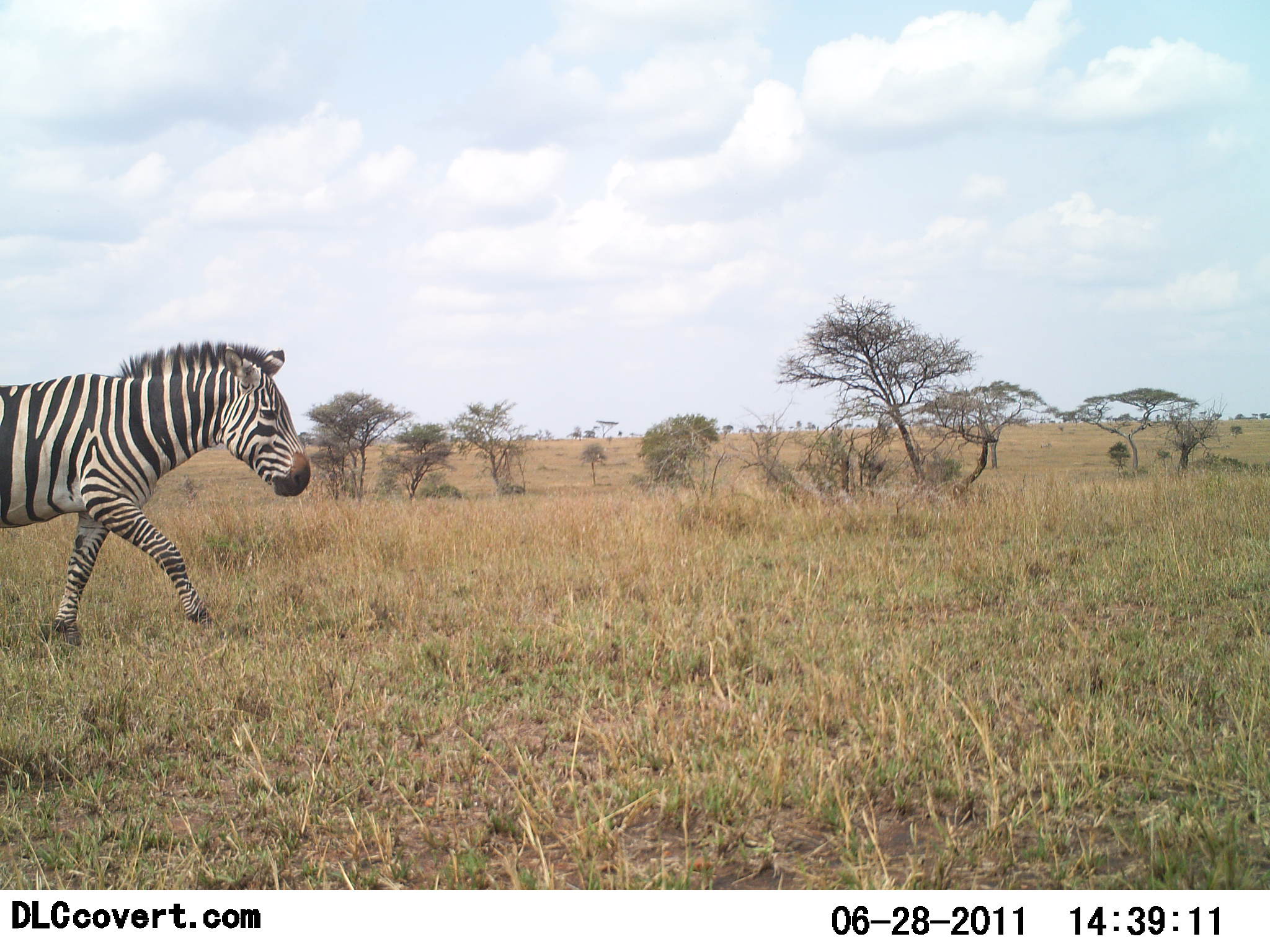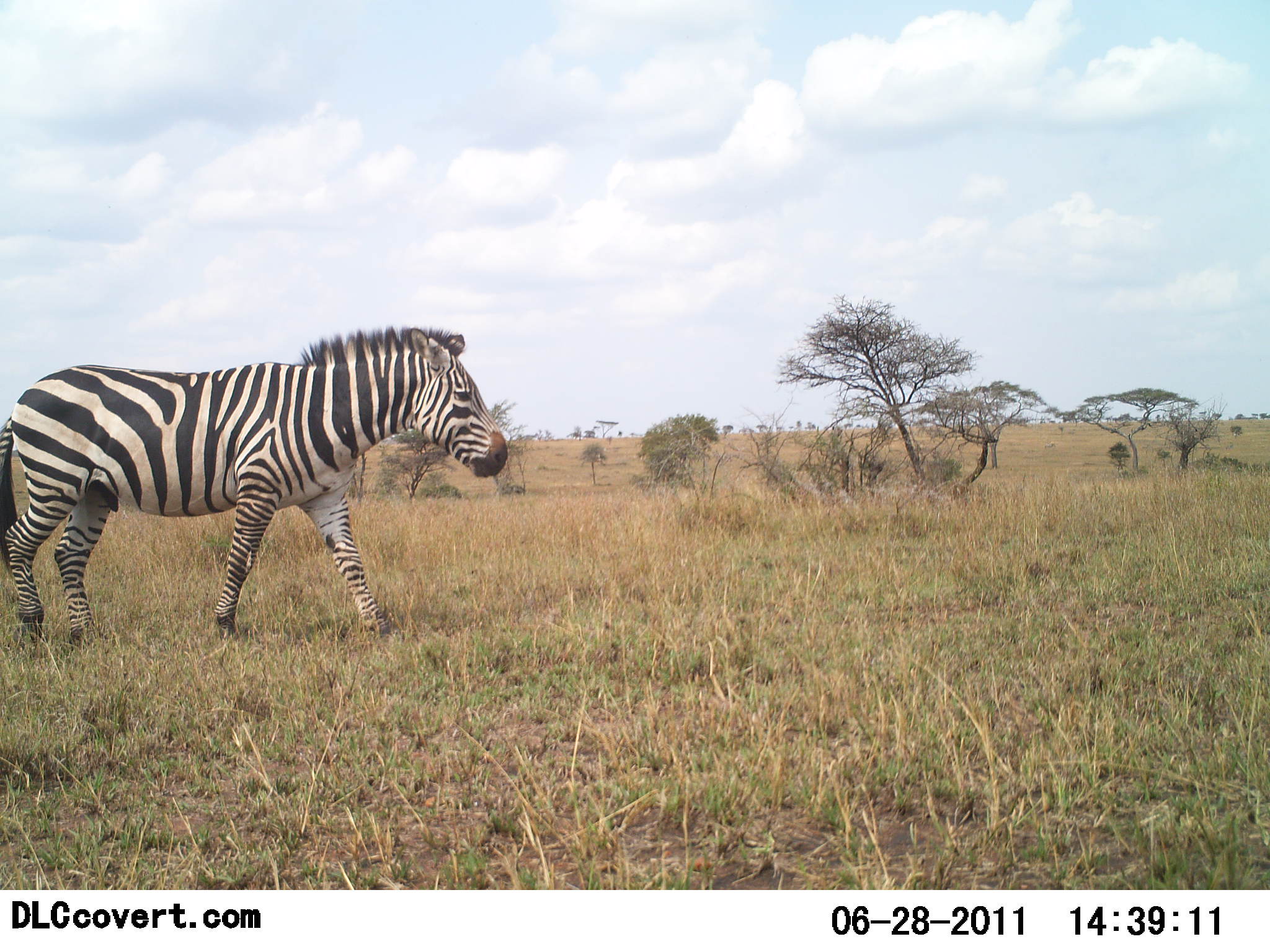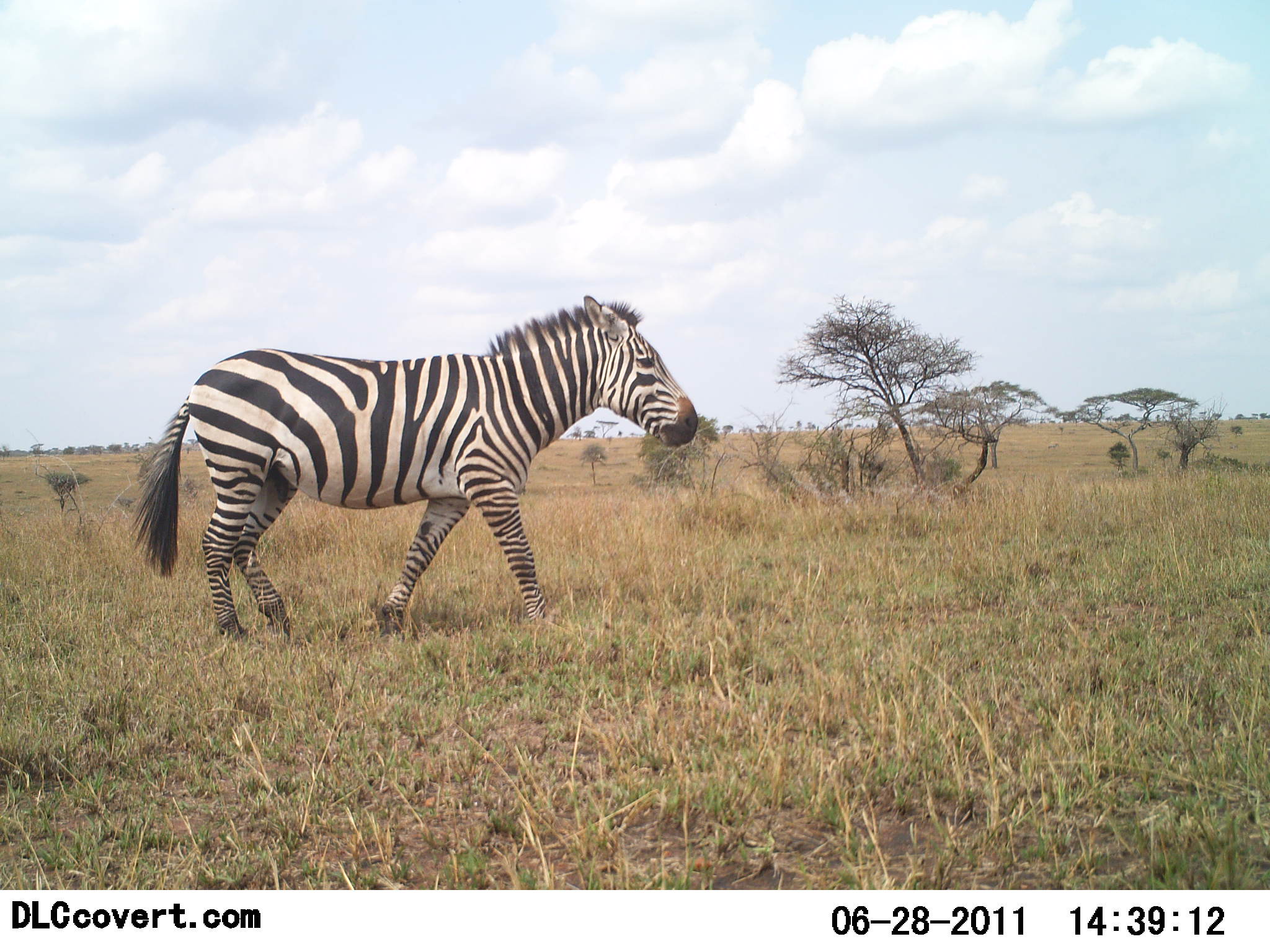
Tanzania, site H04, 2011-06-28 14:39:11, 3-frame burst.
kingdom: Animalia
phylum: Chordata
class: Mammalia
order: Perissodactyla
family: Equidae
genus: Equus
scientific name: Equus quagga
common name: plains zebra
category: zebra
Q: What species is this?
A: Zebra (plains zebra) (Equus quagga).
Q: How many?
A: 1.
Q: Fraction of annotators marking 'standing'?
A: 0%.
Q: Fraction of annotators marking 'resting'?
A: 0%.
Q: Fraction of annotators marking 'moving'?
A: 100%.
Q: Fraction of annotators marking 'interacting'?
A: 0%.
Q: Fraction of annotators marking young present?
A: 0%.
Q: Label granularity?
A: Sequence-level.